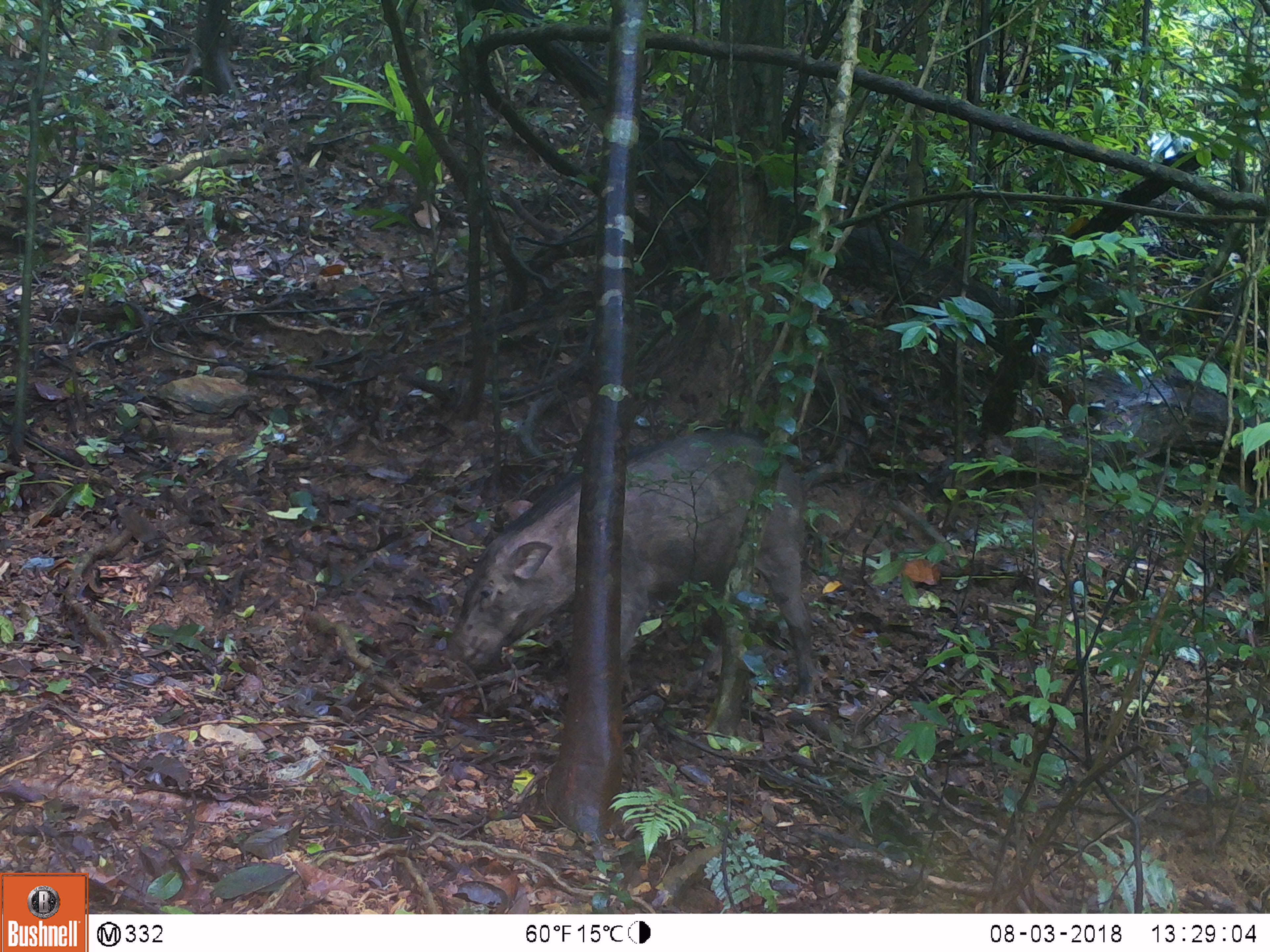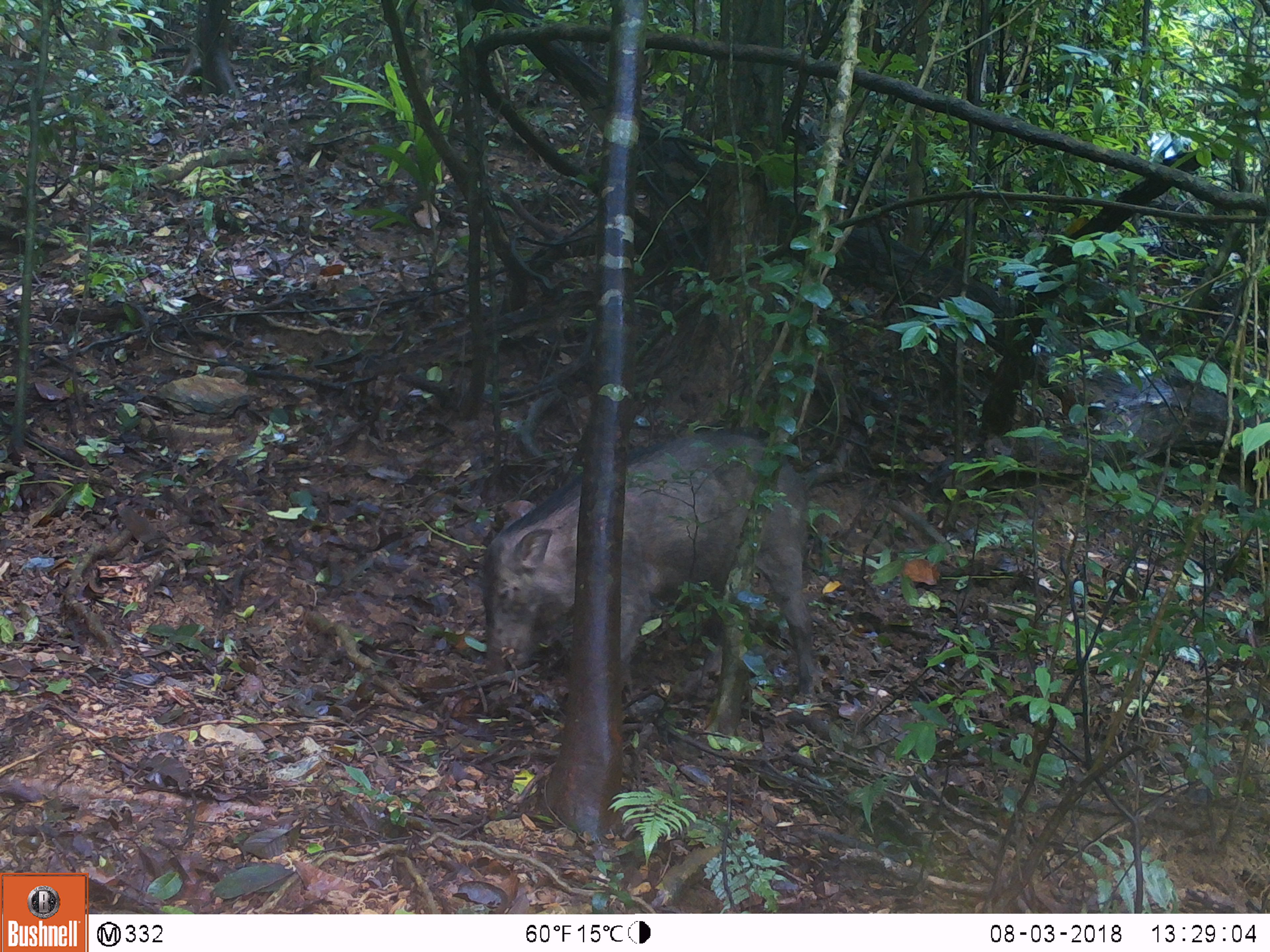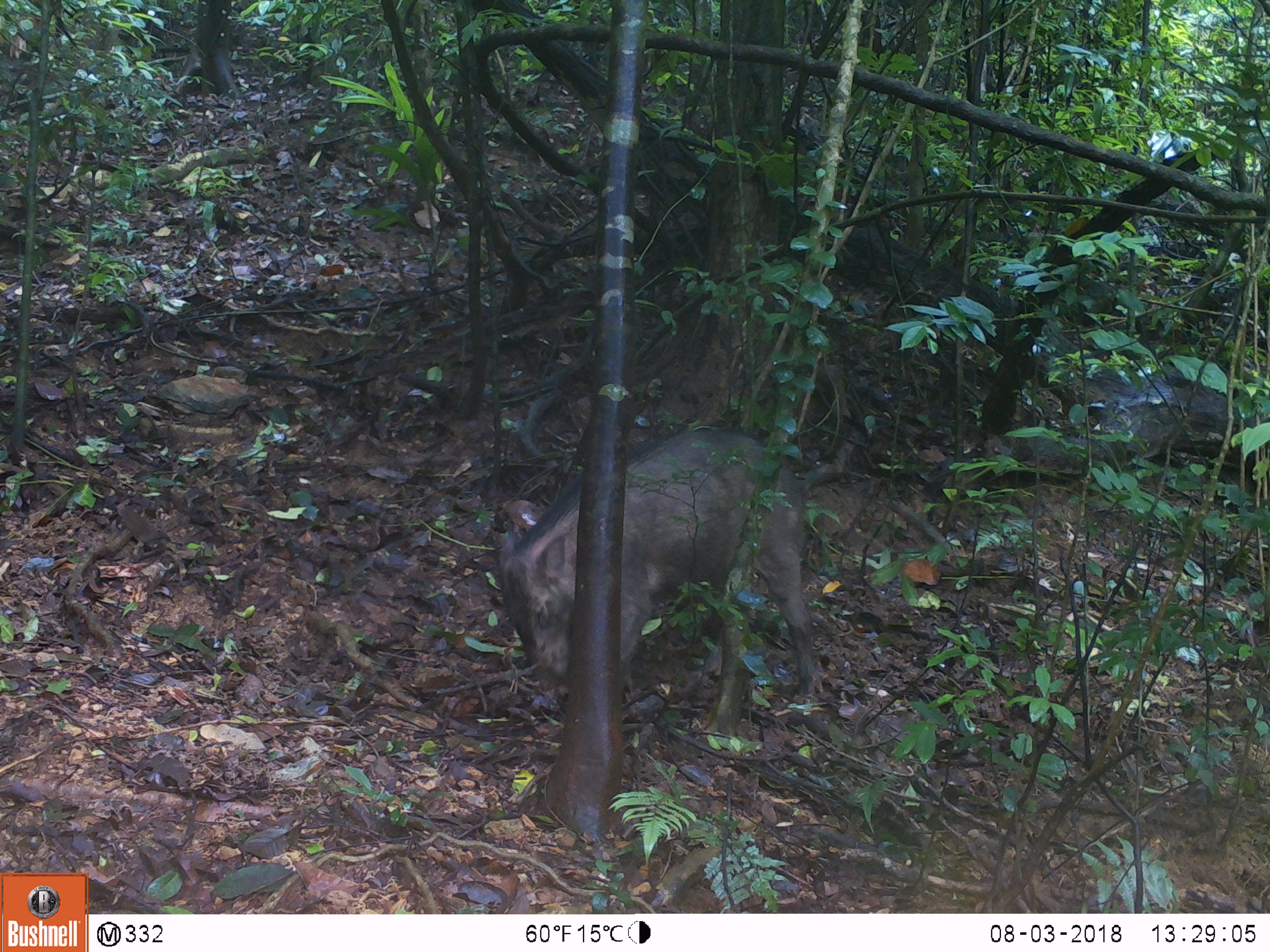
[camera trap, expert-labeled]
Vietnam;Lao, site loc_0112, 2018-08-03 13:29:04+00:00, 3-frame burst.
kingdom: Animalia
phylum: Chordata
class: Mammalia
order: Artiodactyla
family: Suidae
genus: Sus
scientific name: Sus scrofa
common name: eurasian wild pig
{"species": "eurasian wild pig (Sus scrofa)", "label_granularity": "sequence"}